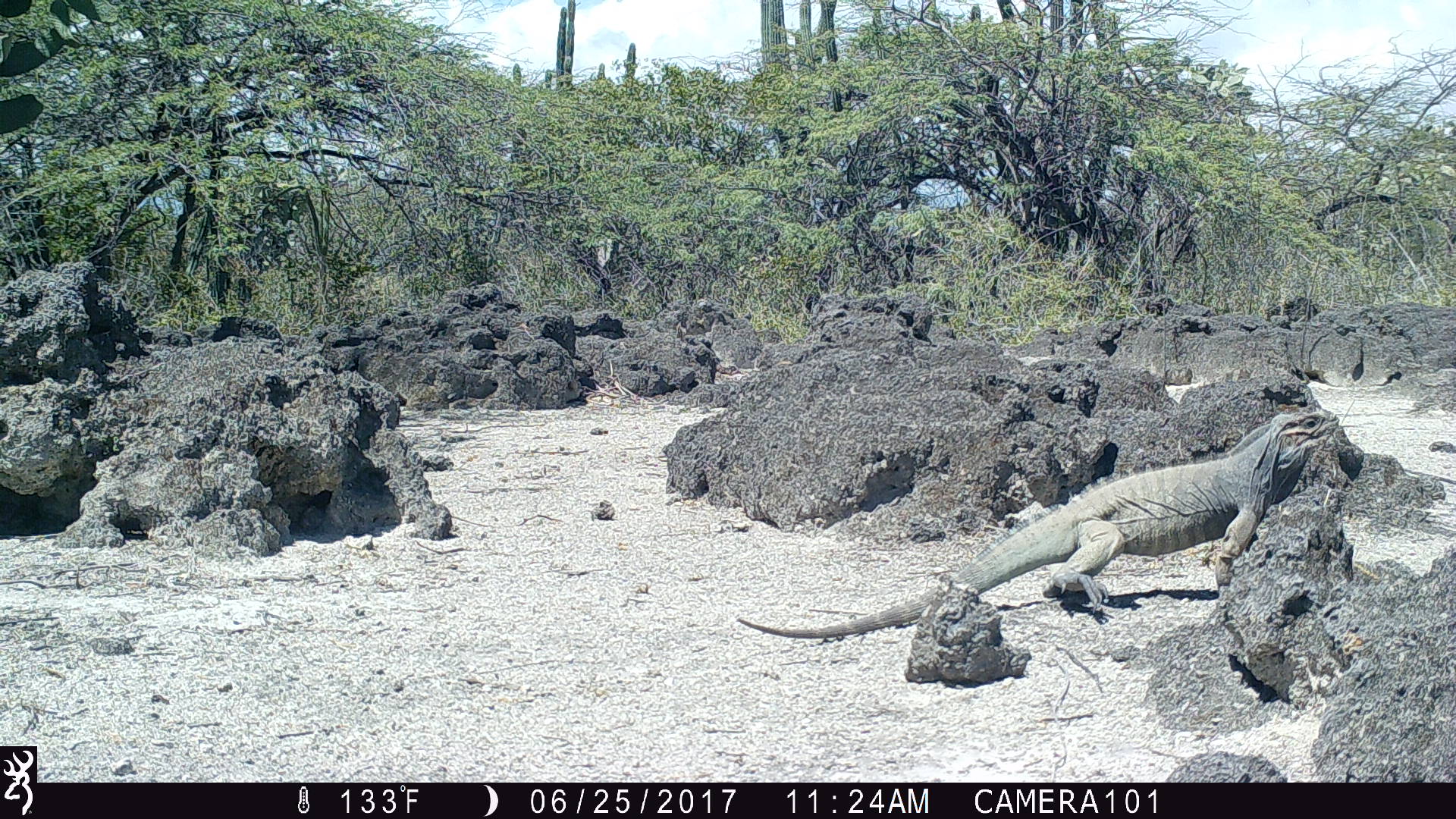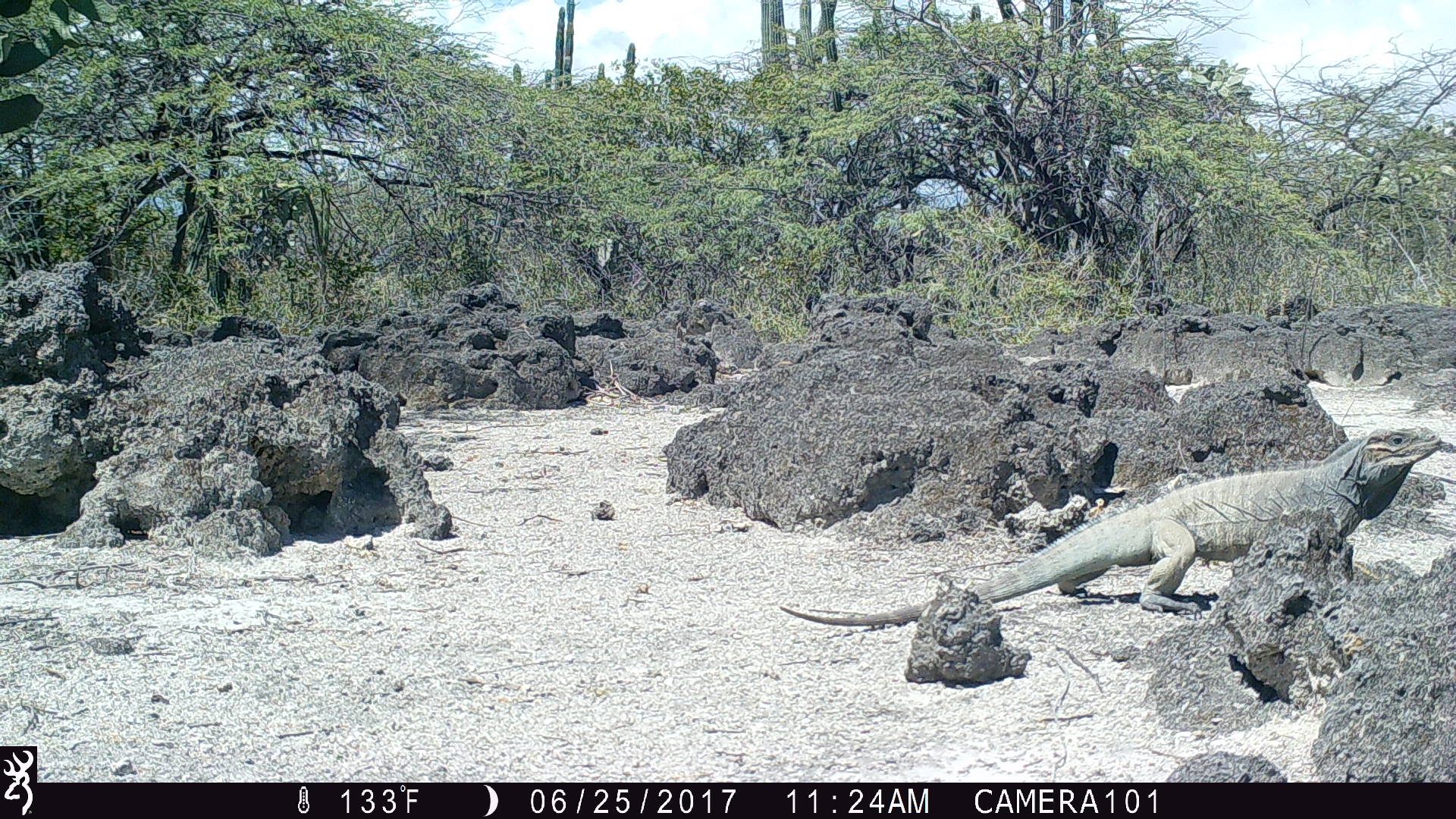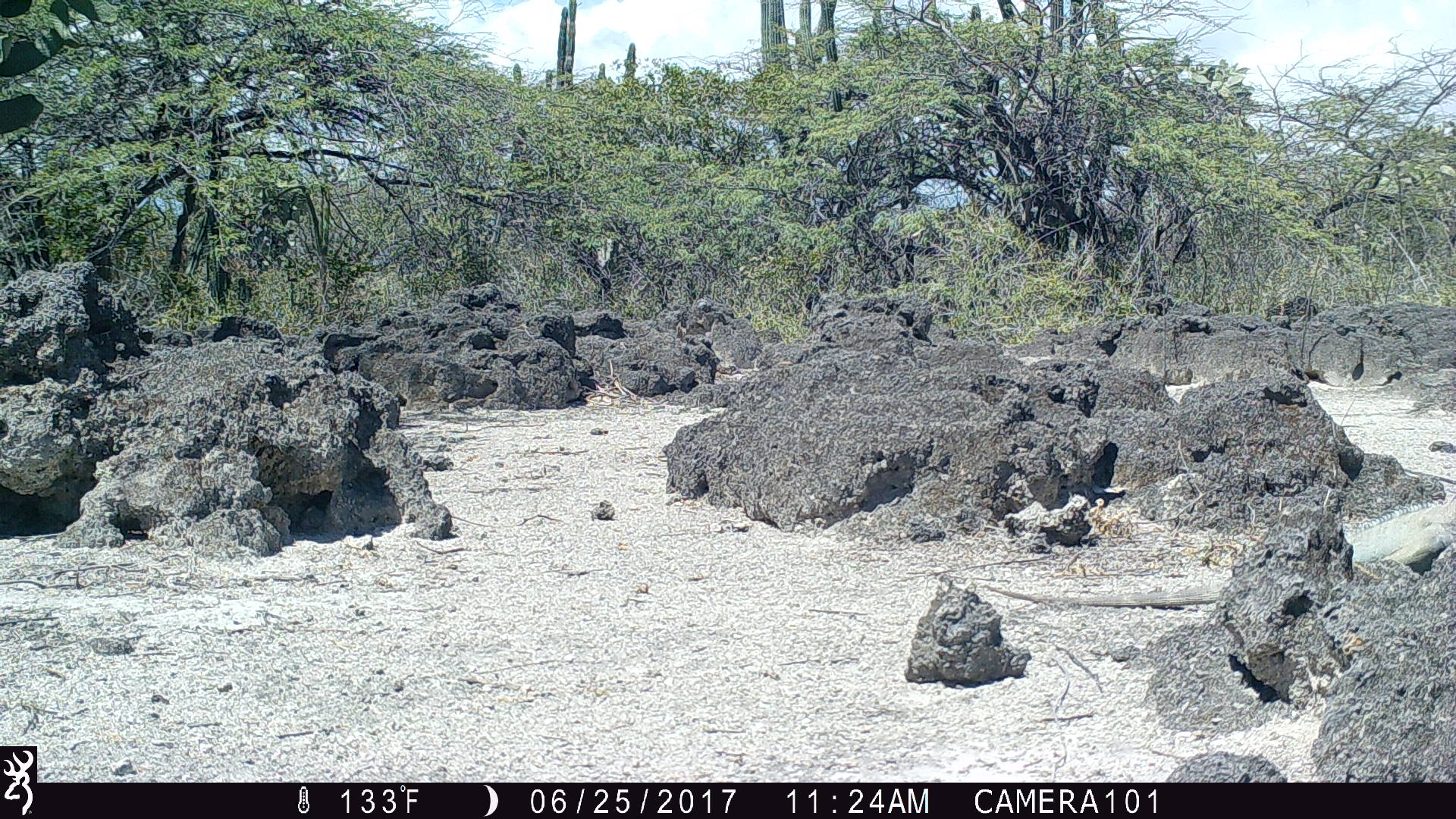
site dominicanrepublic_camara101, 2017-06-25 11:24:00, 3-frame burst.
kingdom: Animalia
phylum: Chordata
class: Reptilia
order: Squamata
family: Iguanidae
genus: Iguana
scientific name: Iguana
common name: typical iguanas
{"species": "Iguana (typical iguanas)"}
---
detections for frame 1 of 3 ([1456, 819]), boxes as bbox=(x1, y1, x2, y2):
iguana: bbox=(731, 400, 1344, 645)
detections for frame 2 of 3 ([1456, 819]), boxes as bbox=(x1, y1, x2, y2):
iguana: bbox=(773, 428, 1445, 641)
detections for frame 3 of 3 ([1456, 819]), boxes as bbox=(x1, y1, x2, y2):
iguana: bbox=(984, 488, 1456, 612)